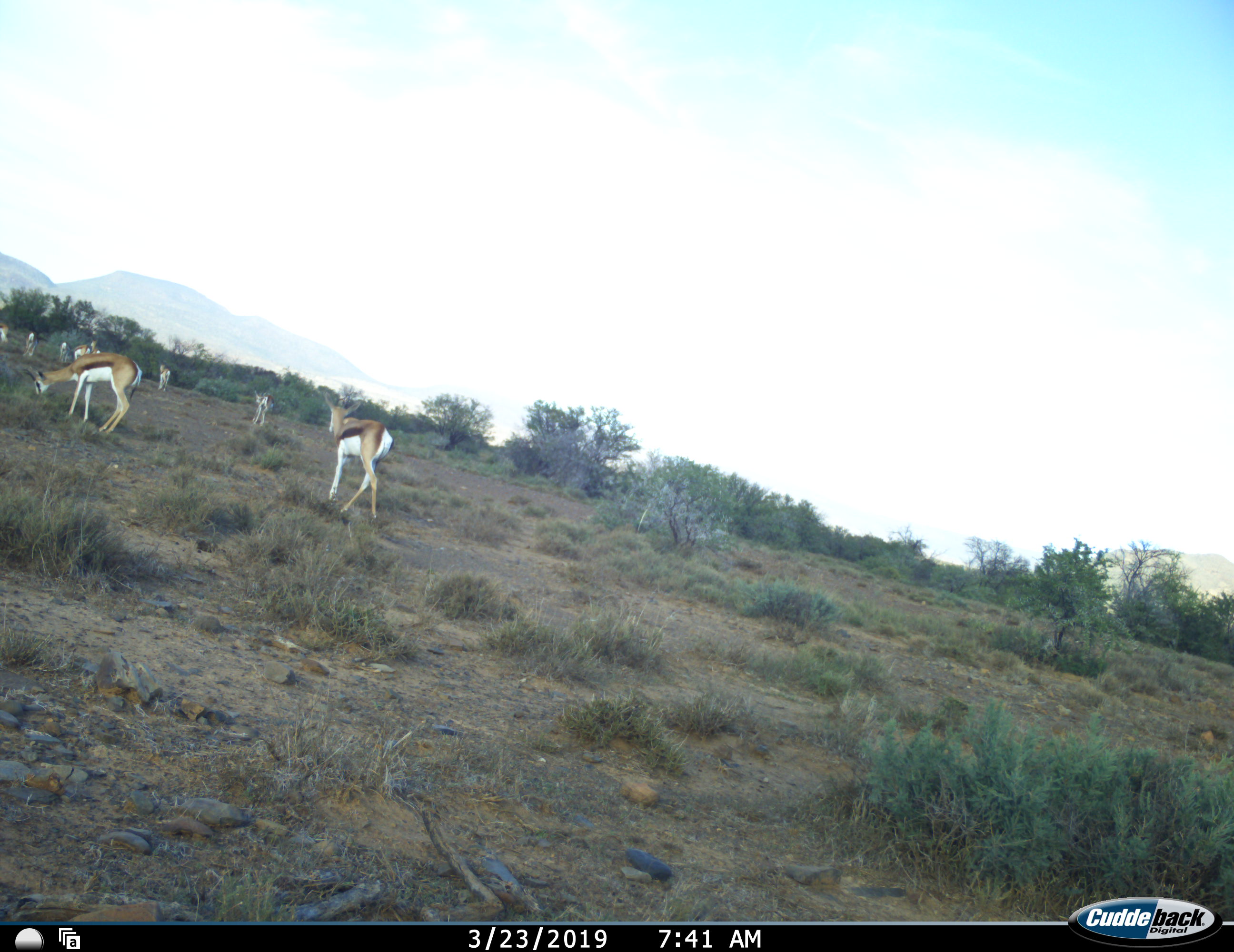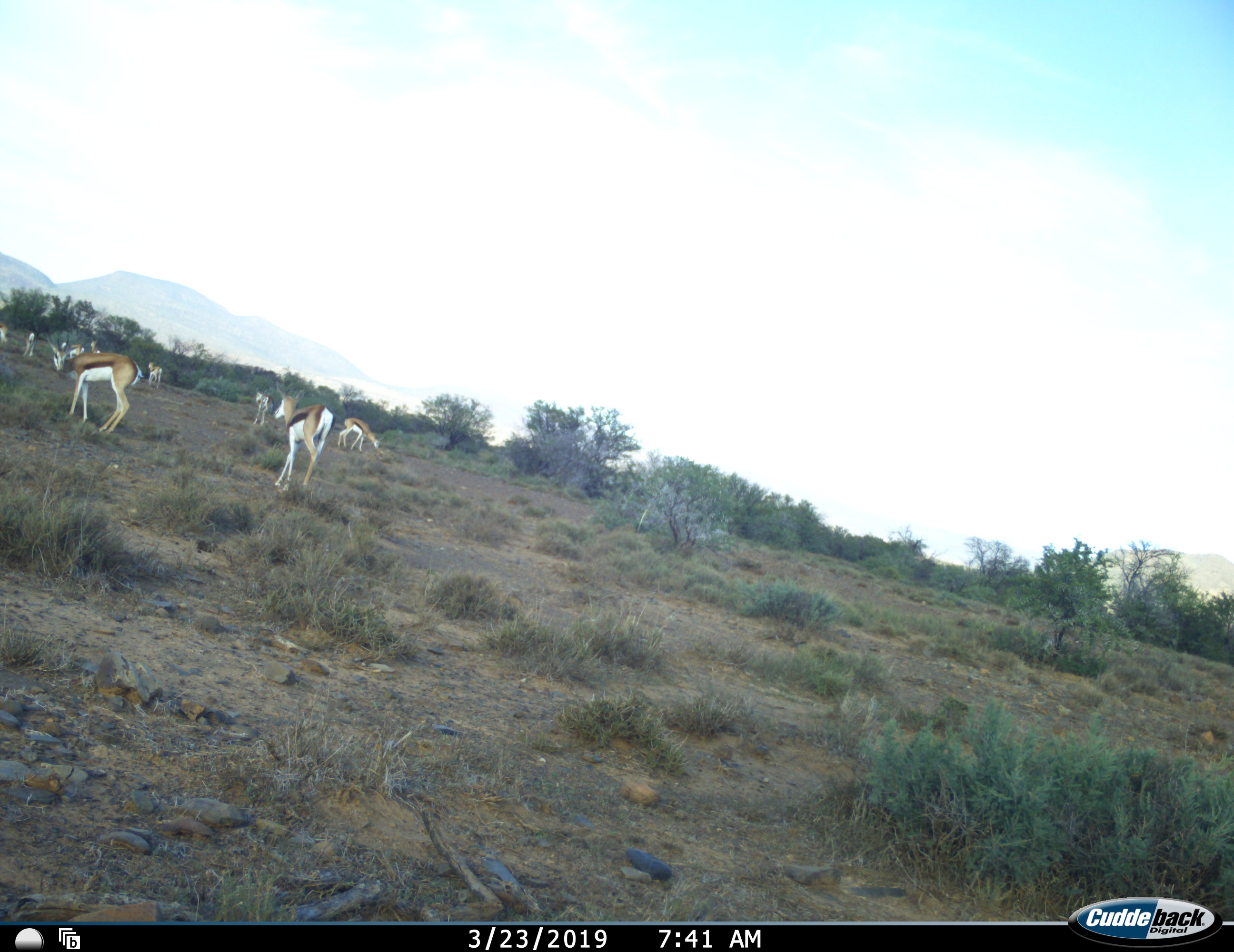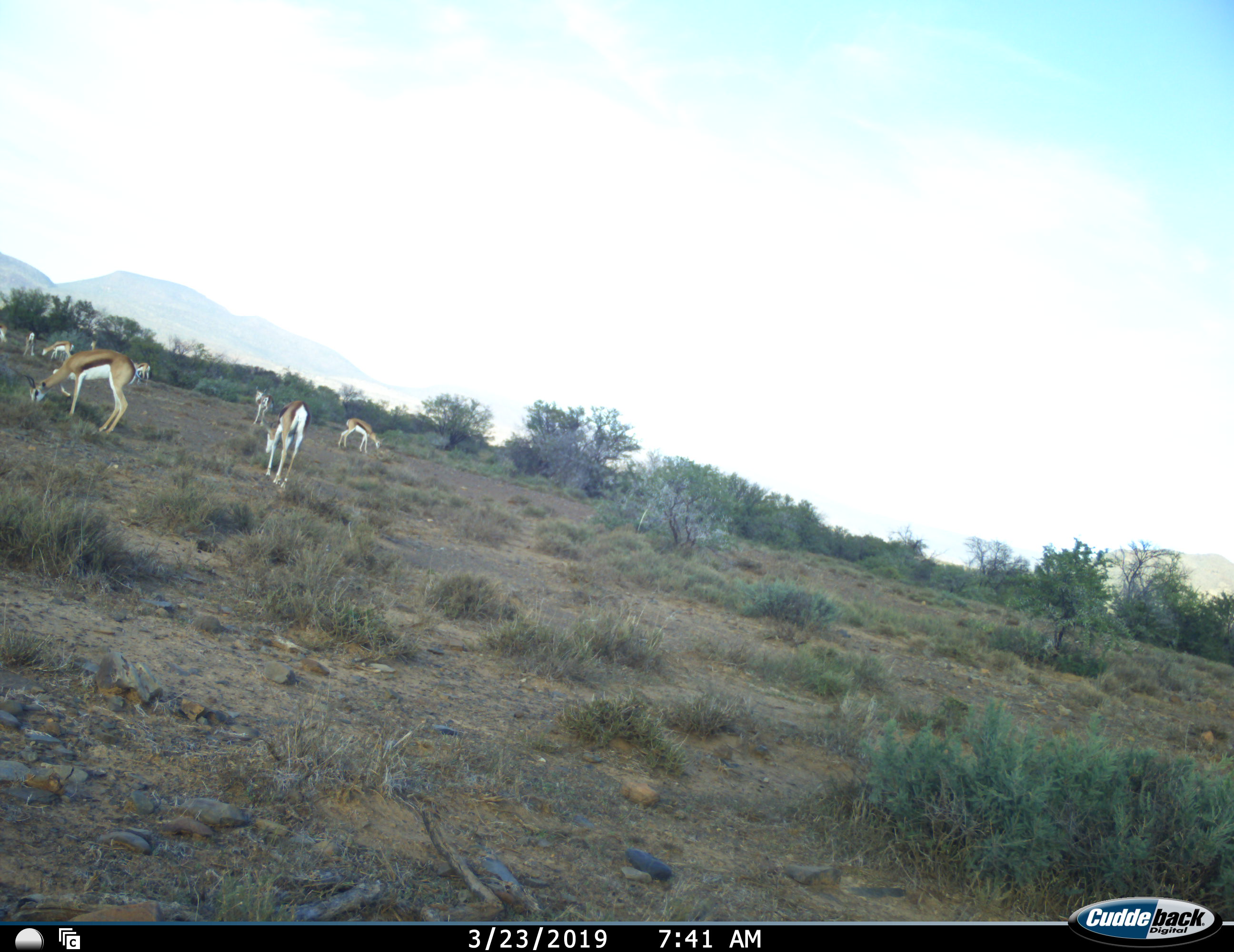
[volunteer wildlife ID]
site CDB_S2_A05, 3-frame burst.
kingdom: Animalia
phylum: Chordata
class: Mammalia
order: Artiodactyla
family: Bovidae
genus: Antidorcas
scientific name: Antidorcas marsupialis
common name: springbok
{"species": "springbok (Antidorcas marsupialis)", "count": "9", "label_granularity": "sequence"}